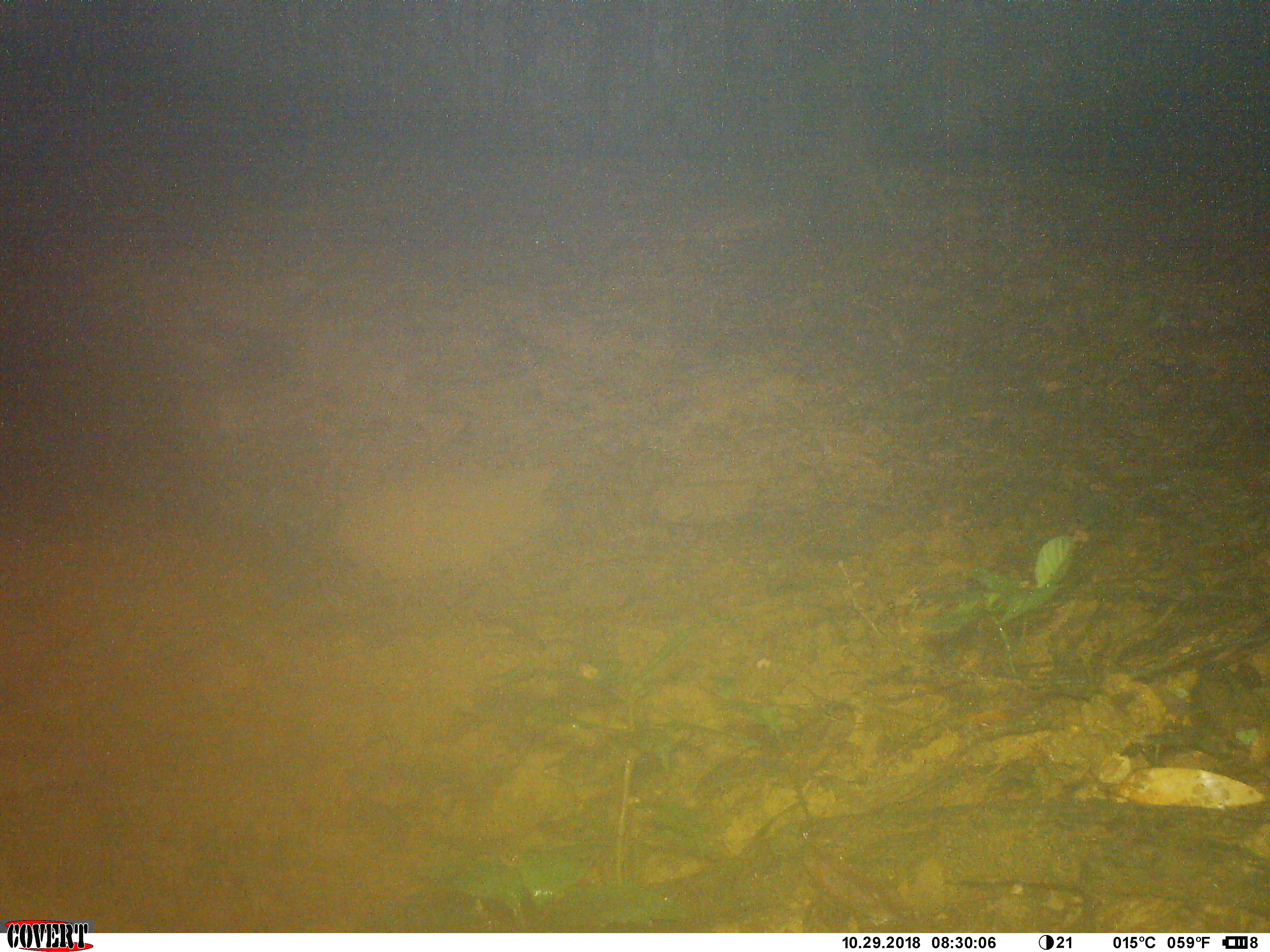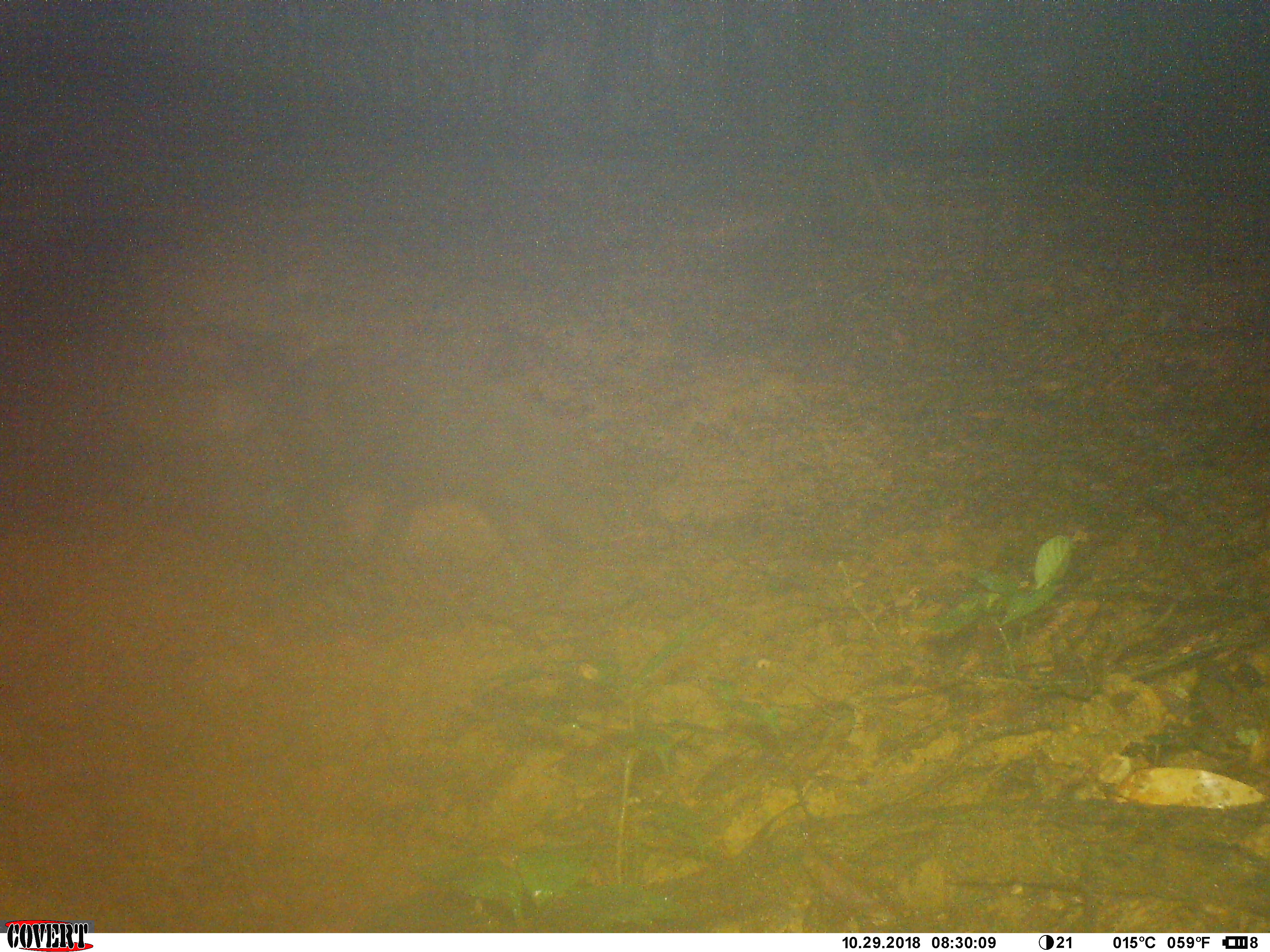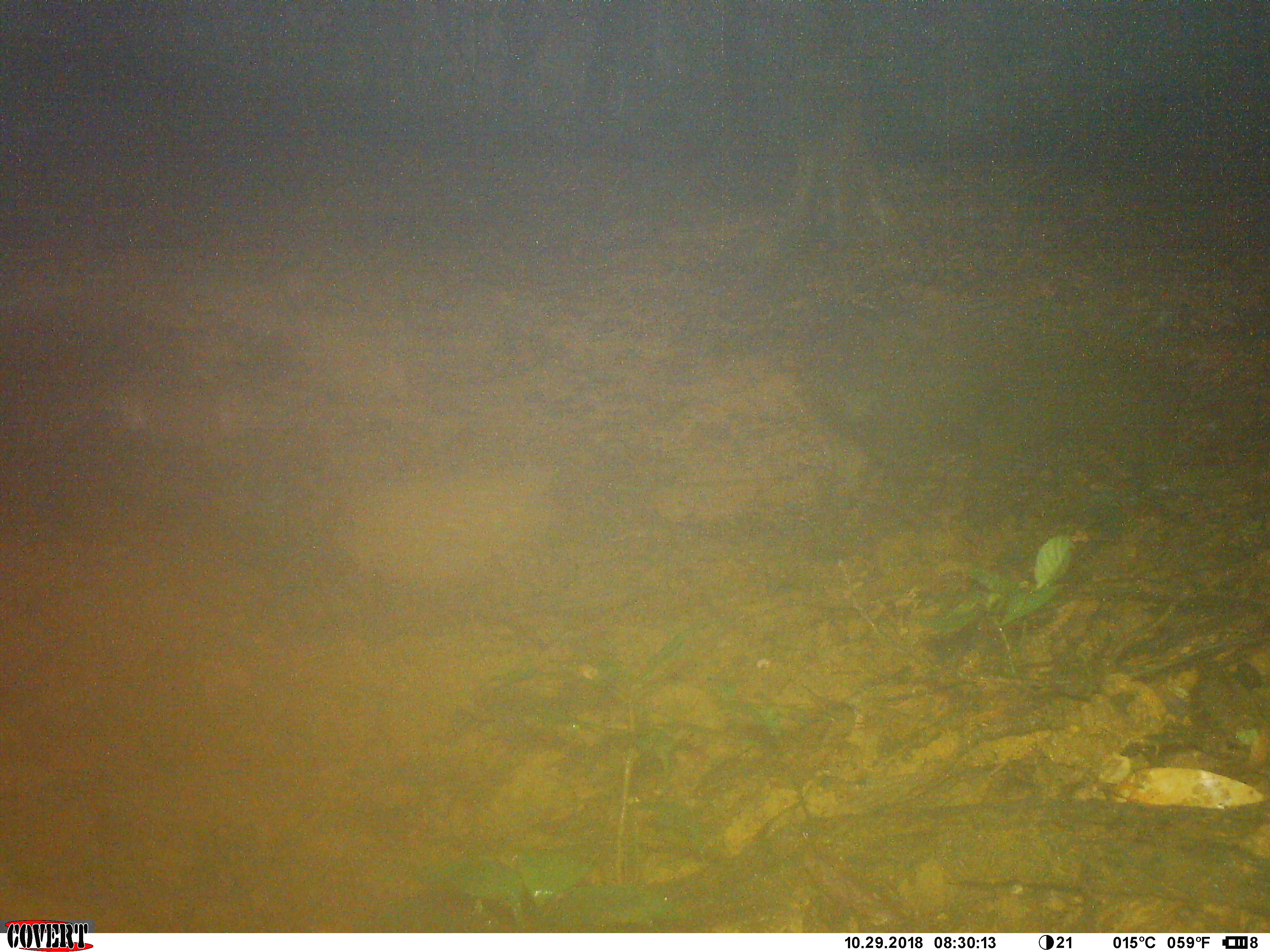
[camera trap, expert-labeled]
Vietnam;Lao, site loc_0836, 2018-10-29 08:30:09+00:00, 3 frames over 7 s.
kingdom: Animalia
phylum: Chordata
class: Mammalia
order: Artiodactyla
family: Suidae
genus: Sus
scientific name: Sus scrofa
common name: eurasian wild pig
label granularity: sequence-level